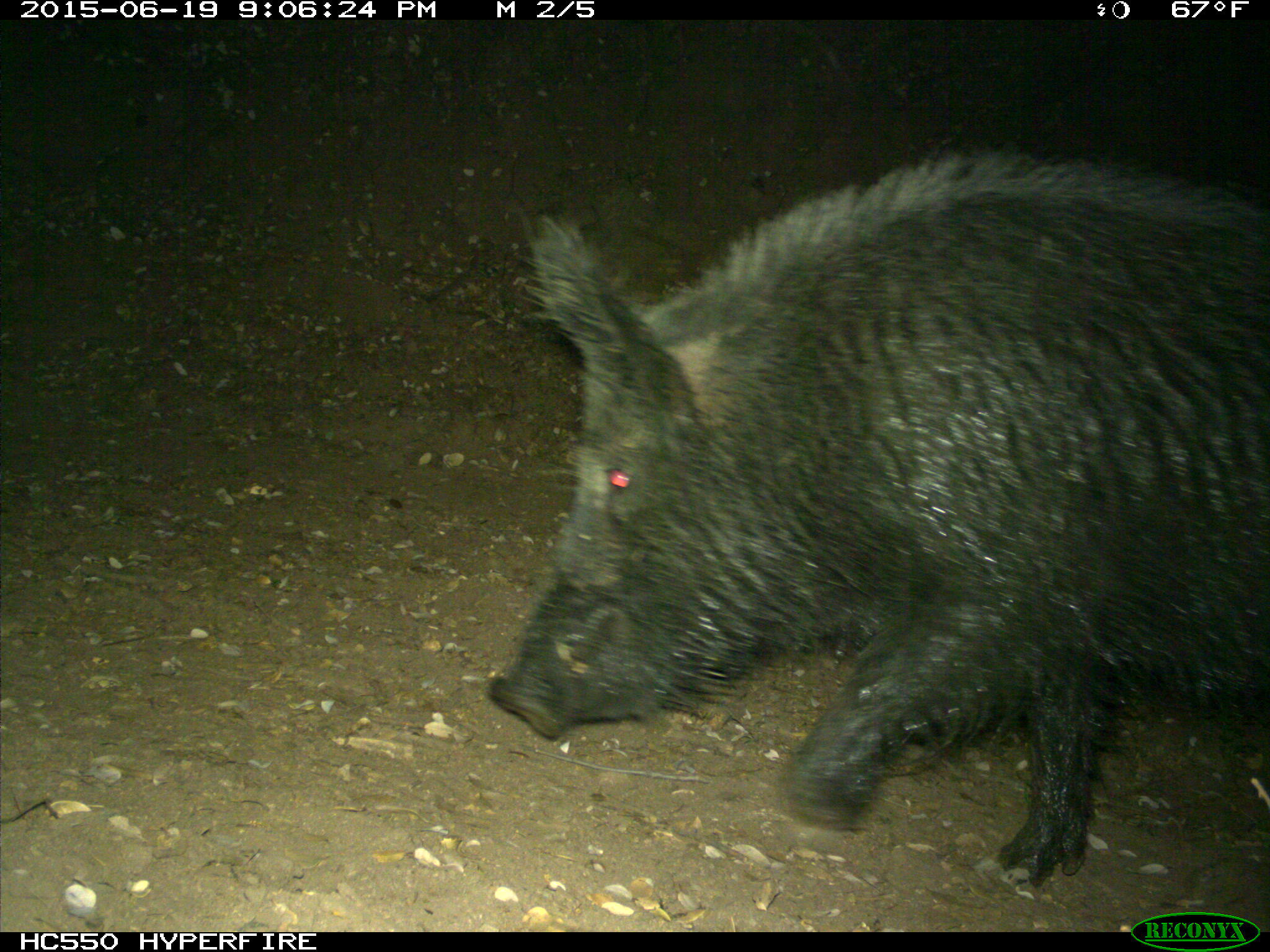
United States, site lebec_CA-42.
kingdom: Animalia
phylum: Chordata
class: Mammalia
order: Artiodactyla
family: Suidae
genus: Sus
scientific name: Sus scrofa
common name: wild boar